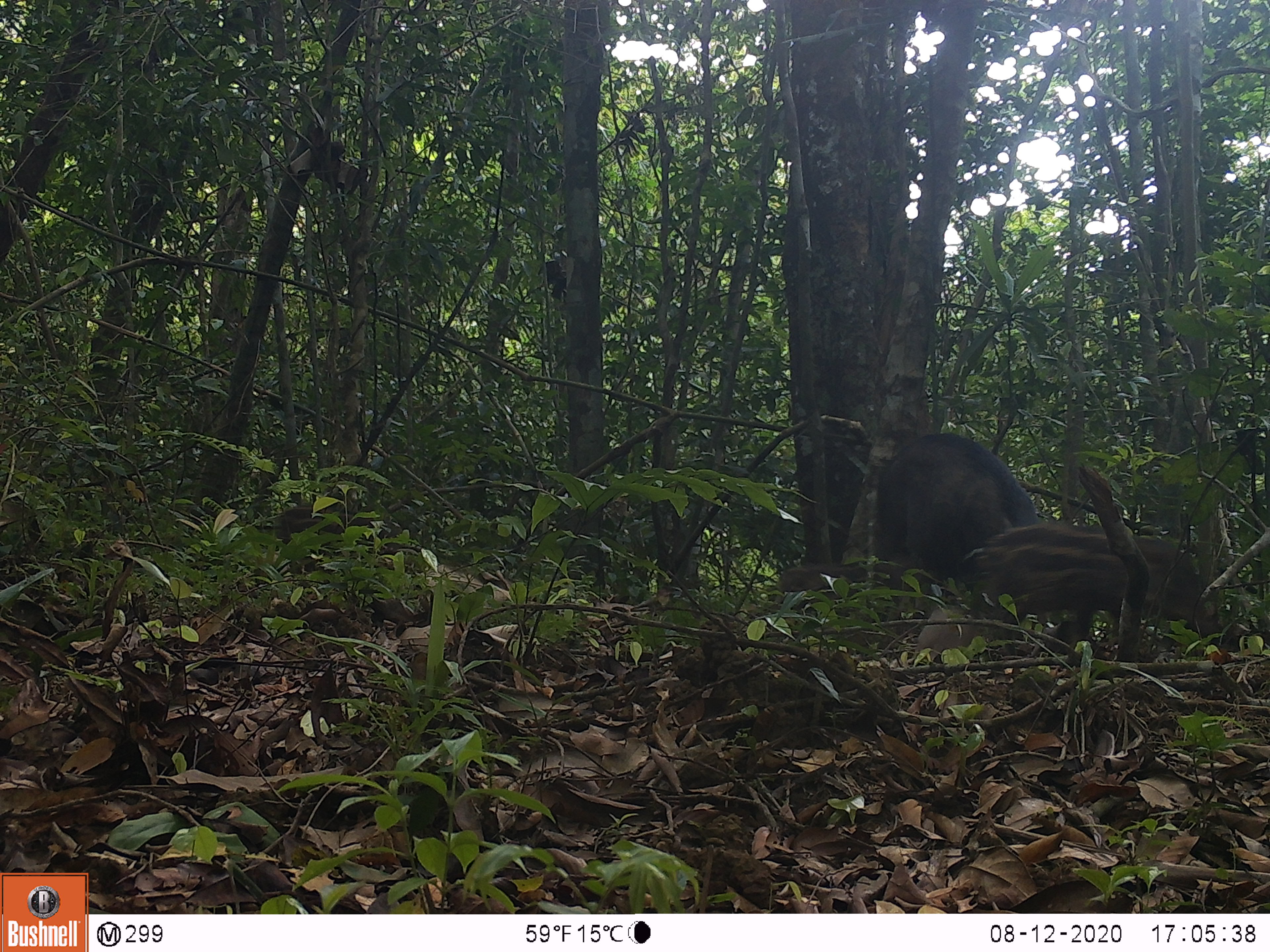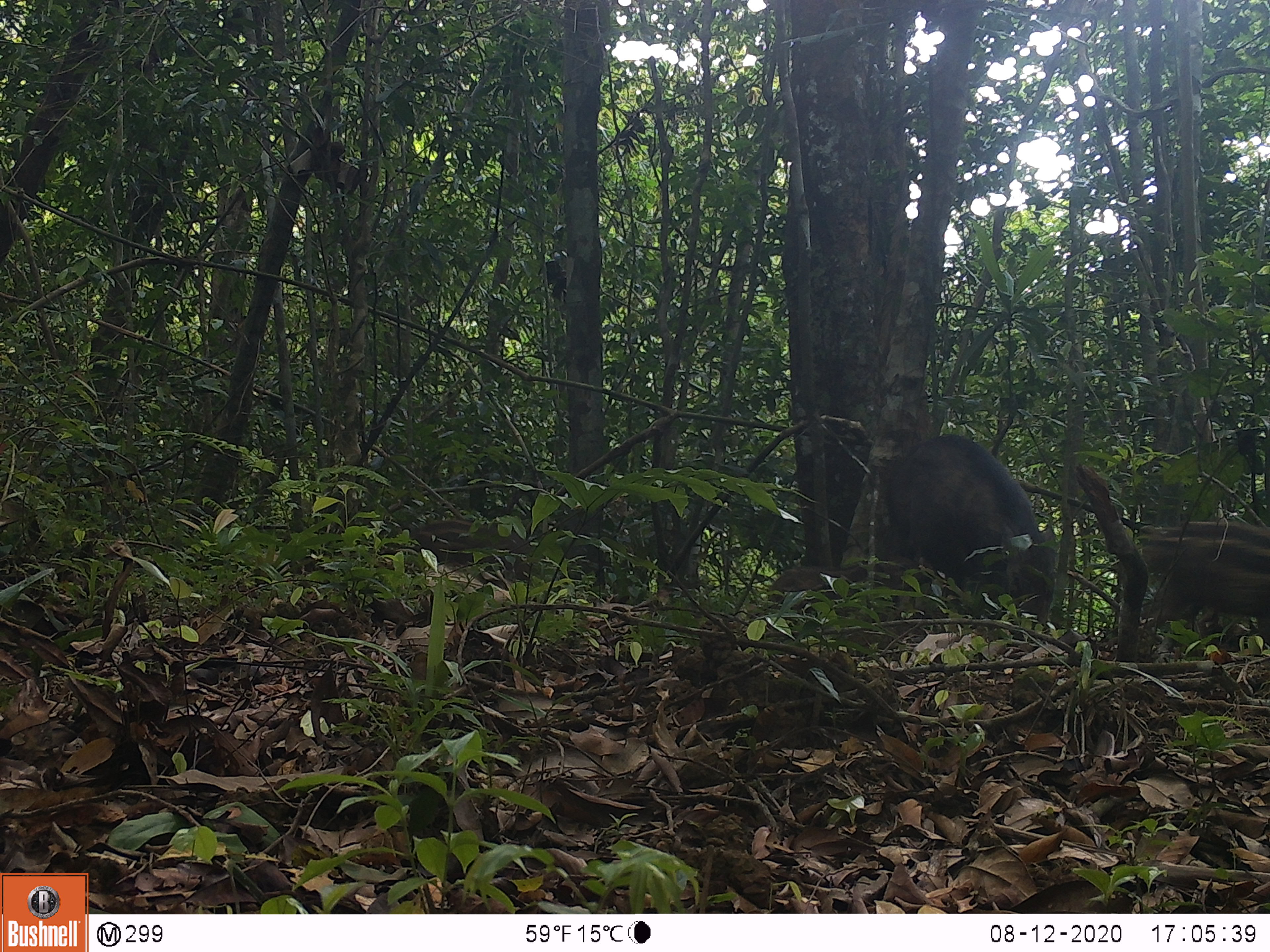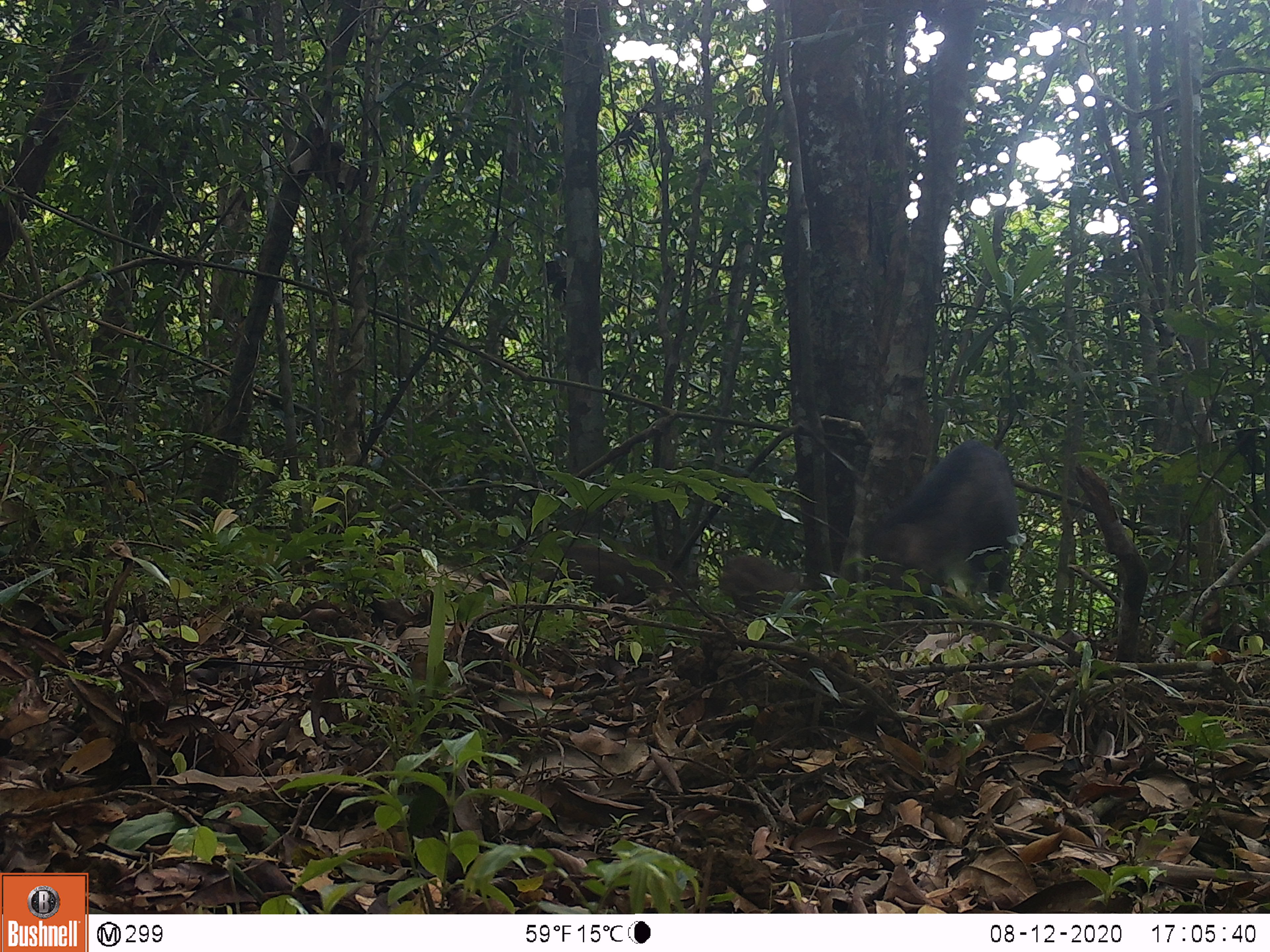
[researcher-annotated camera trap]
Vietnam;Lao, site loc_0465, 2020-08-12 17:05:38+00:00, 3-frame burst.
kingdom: Animalia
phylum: Chordata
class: Mammalia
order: Artiodactyla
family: Suidae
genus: Sus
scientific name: Sus scrofa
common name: eurasian wild pig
Eurasian wild pig (Sus scrofa). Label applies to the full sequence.